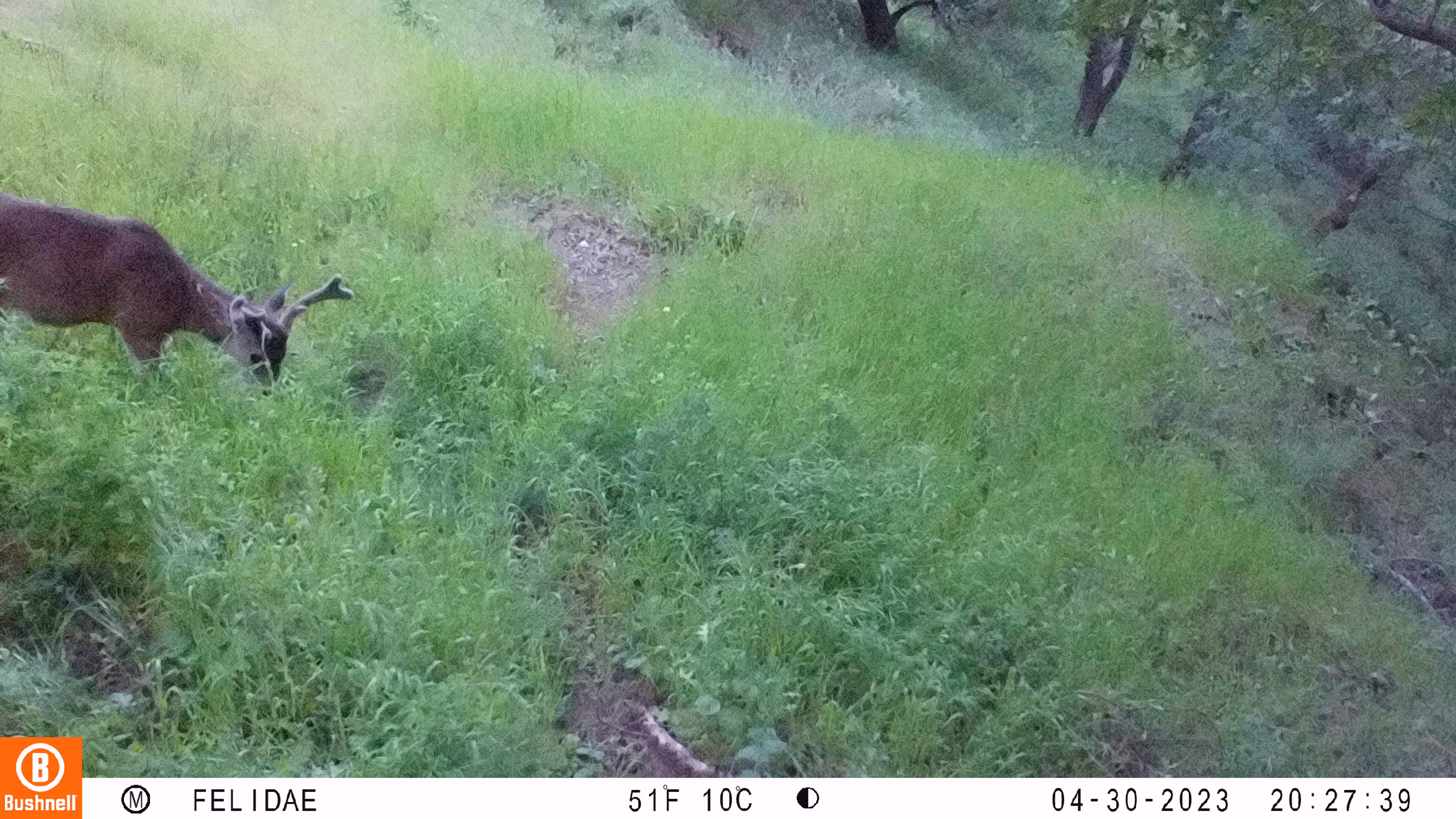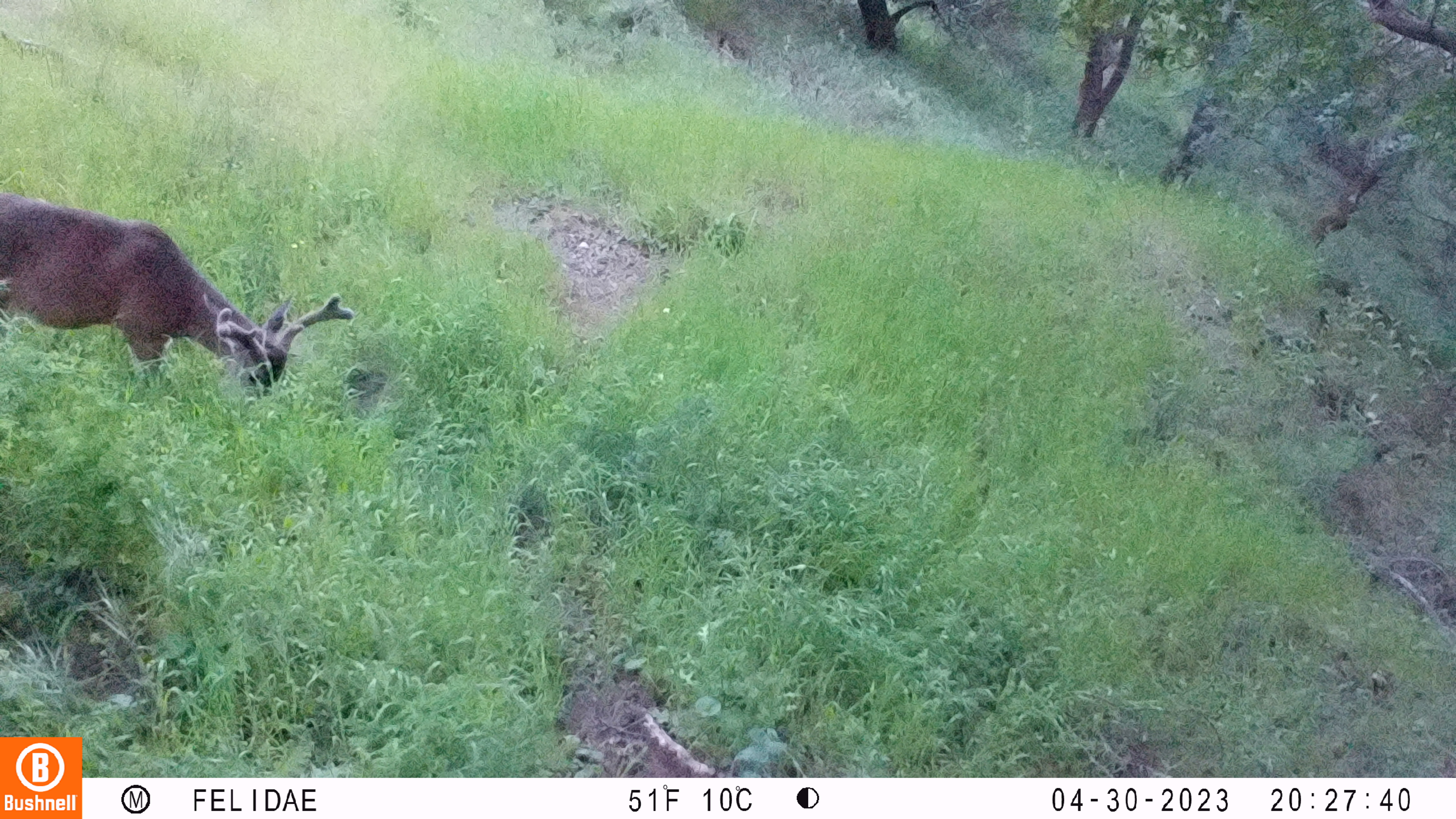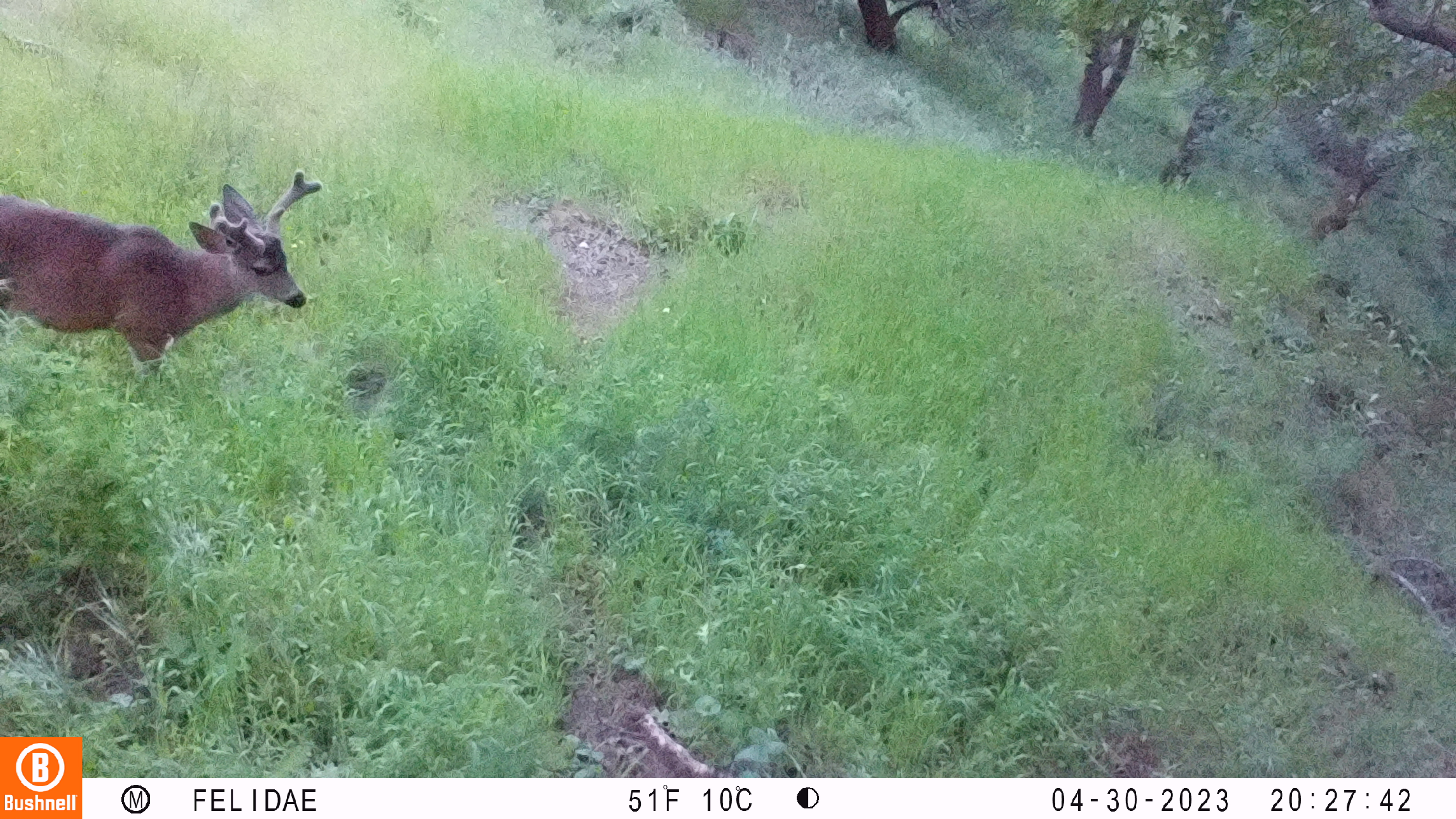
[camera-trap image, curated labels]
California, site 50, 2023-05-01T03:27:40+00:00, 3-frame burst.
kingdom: Animalia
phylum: Chordata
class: Mammalia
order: Artiodactyla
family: Cervidae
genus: Odocoileus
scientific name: Odocoileus hemionus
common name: mule deer